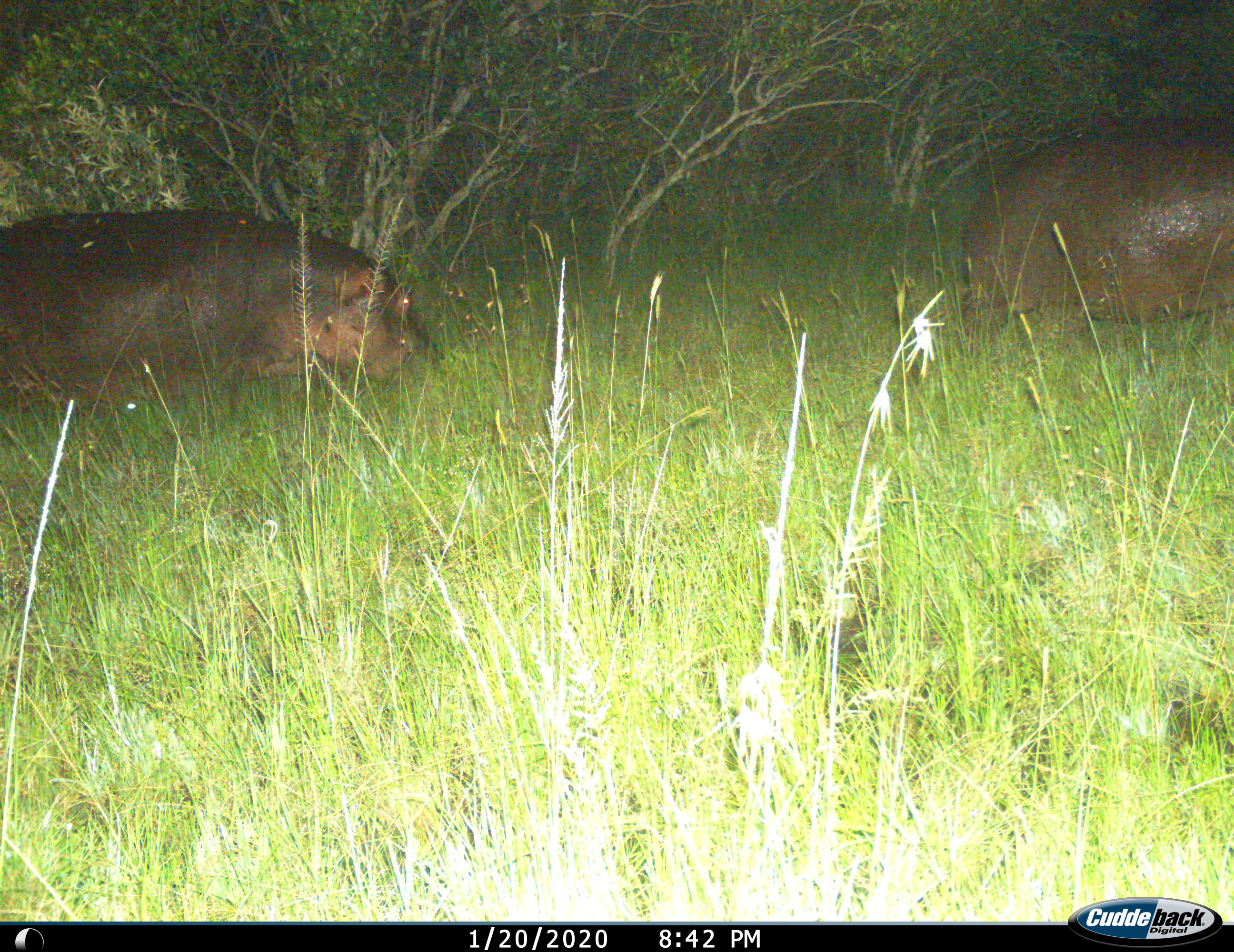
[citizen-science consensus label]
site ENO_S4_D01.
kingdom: Animalia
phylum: Chordata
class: Mammalia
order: Artiodactyla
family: Hippopotamidae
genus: Hippopotamus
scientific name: Hippopotamus amphibius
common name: hippopotamus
Hippopotamus (Hippopotamus amphibius), count 2. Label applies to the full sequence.